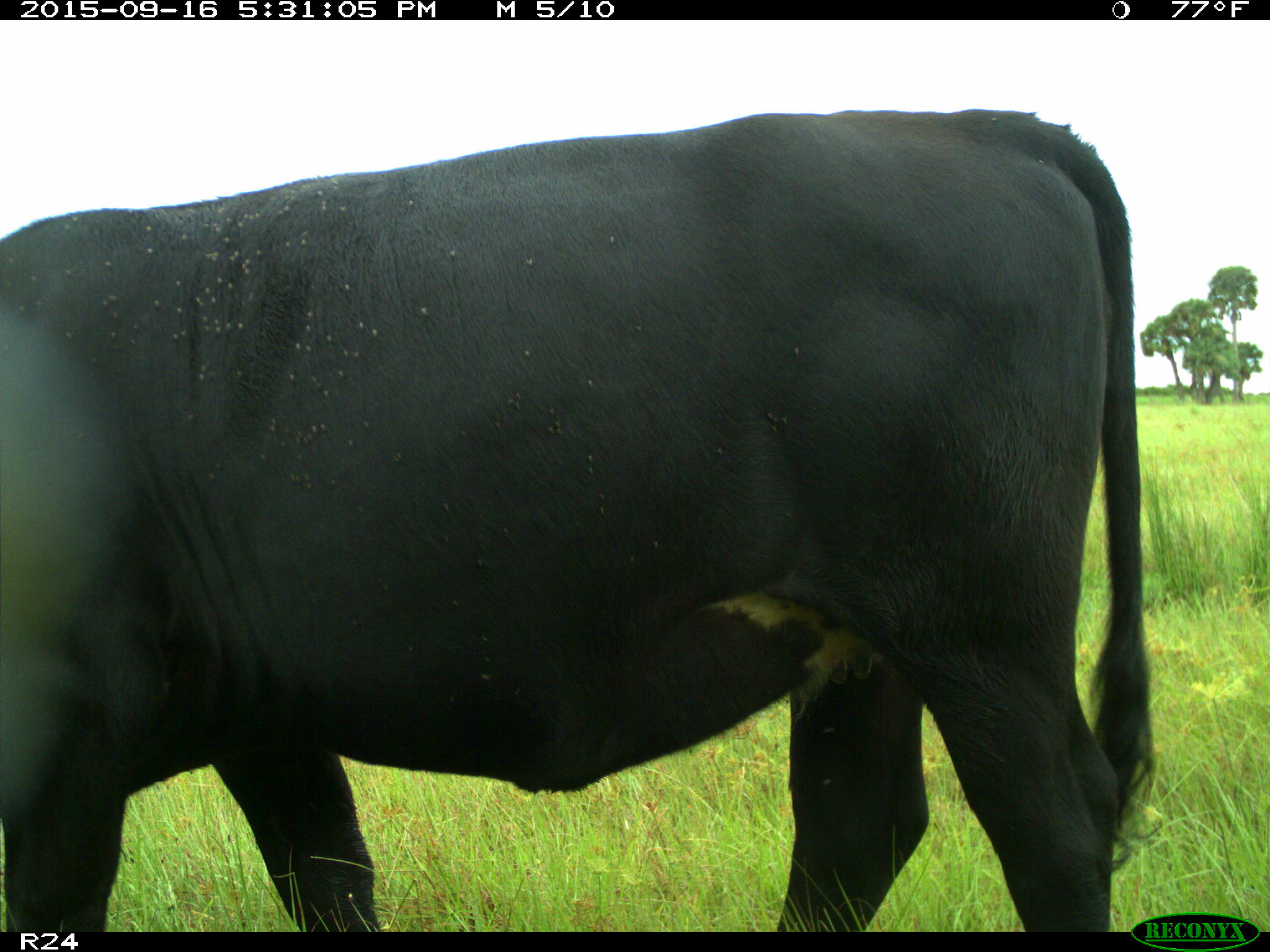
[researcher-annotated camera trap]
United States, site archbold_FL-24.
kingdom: Animalia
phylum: Chordata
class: Mammalia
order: Artiodactyla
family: Bovidae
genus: Bos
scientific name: Bos taurus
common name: domestic cow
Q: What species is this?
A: Bos taurus (domestic cow).